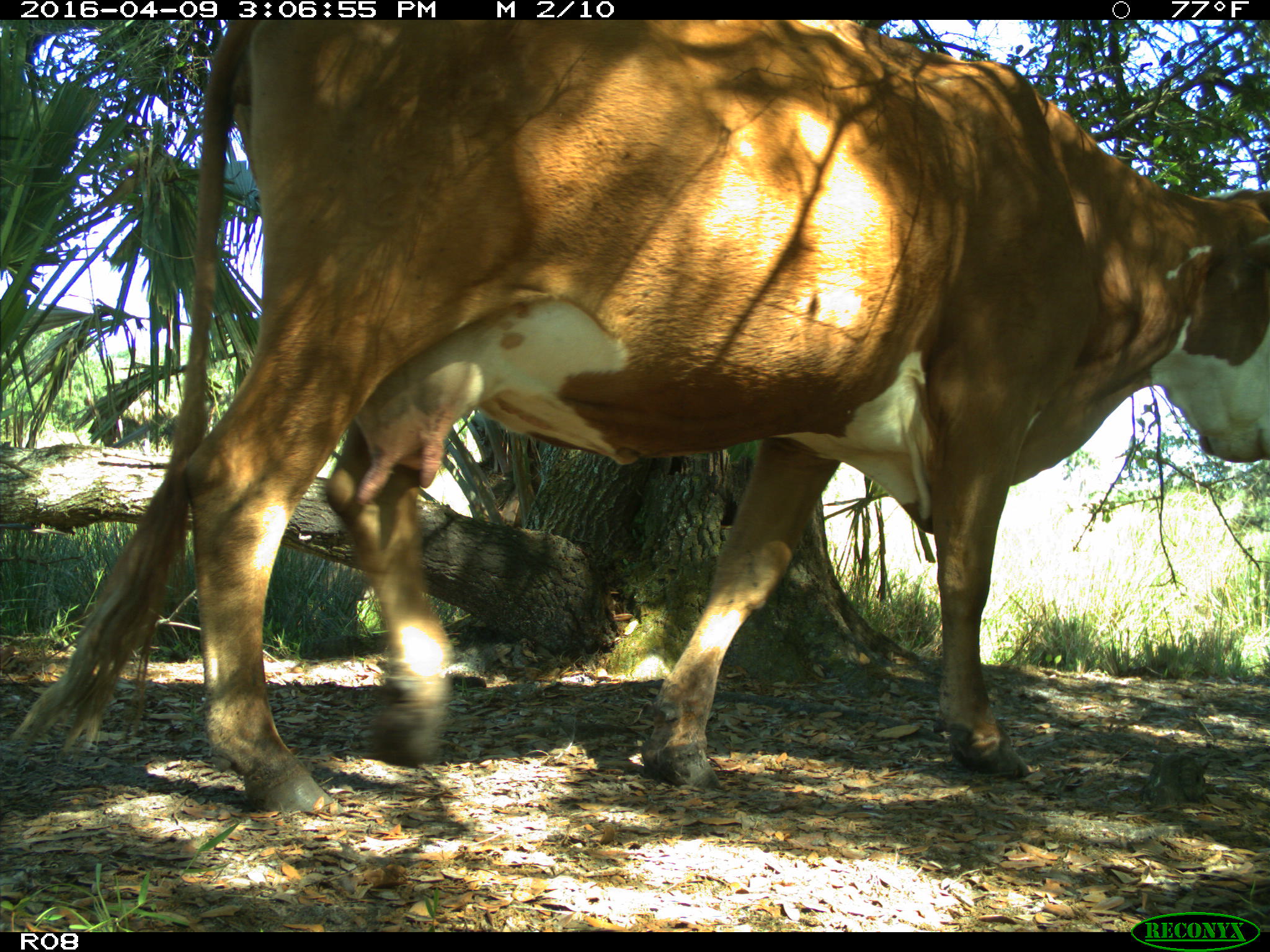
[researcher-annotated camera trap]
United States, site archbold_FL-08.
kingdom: Animalia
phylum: Chordata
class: Mammalia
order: Artiodactyla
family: Bovidae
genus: Bos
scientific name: Bos taurus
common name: domestic cow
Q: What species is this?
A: Bos taurus (domestic cow).